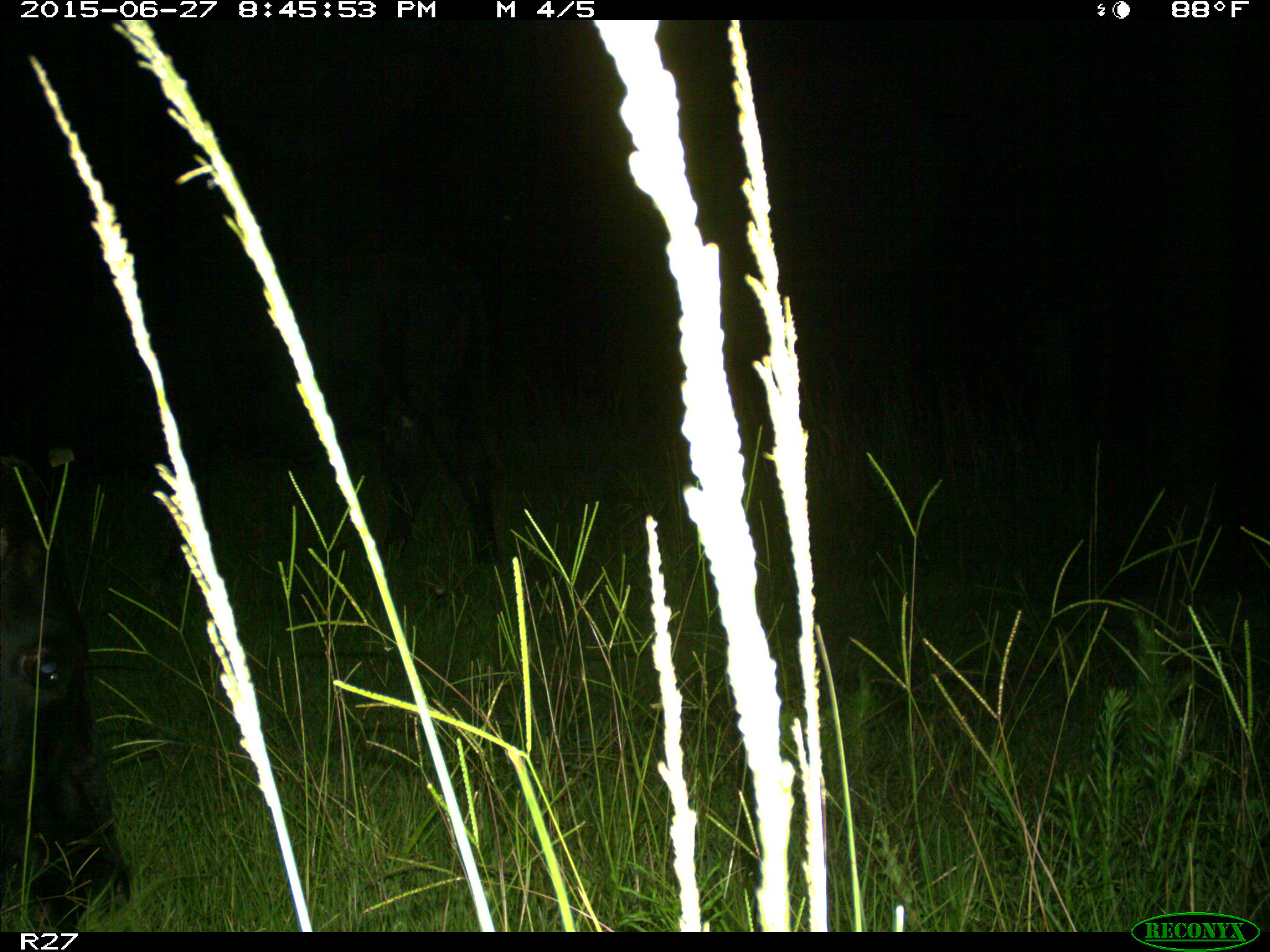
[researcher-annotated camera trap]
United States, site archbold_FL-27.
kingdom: Animalia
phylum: Chordata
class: Mammalia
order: Artiodactyla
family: Bovidae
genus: Bos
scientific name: Bos taurus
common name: domestic cow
Bos taurus (domestic cow).